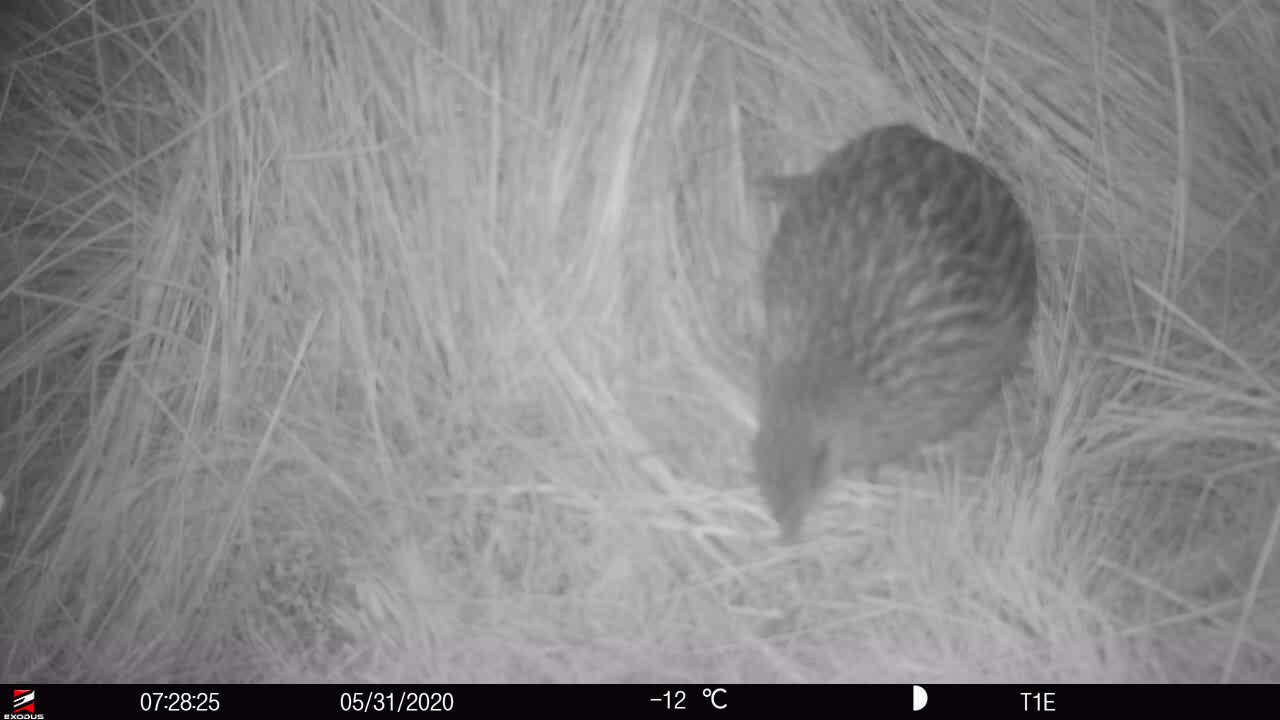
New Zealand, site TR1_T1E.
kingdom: Animalia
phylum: Chordata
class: Aves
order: Gruiformes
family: Rallidae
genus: Gallirallus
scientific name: Gallirallus australis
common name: weka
Weka (Gallirallus australis).